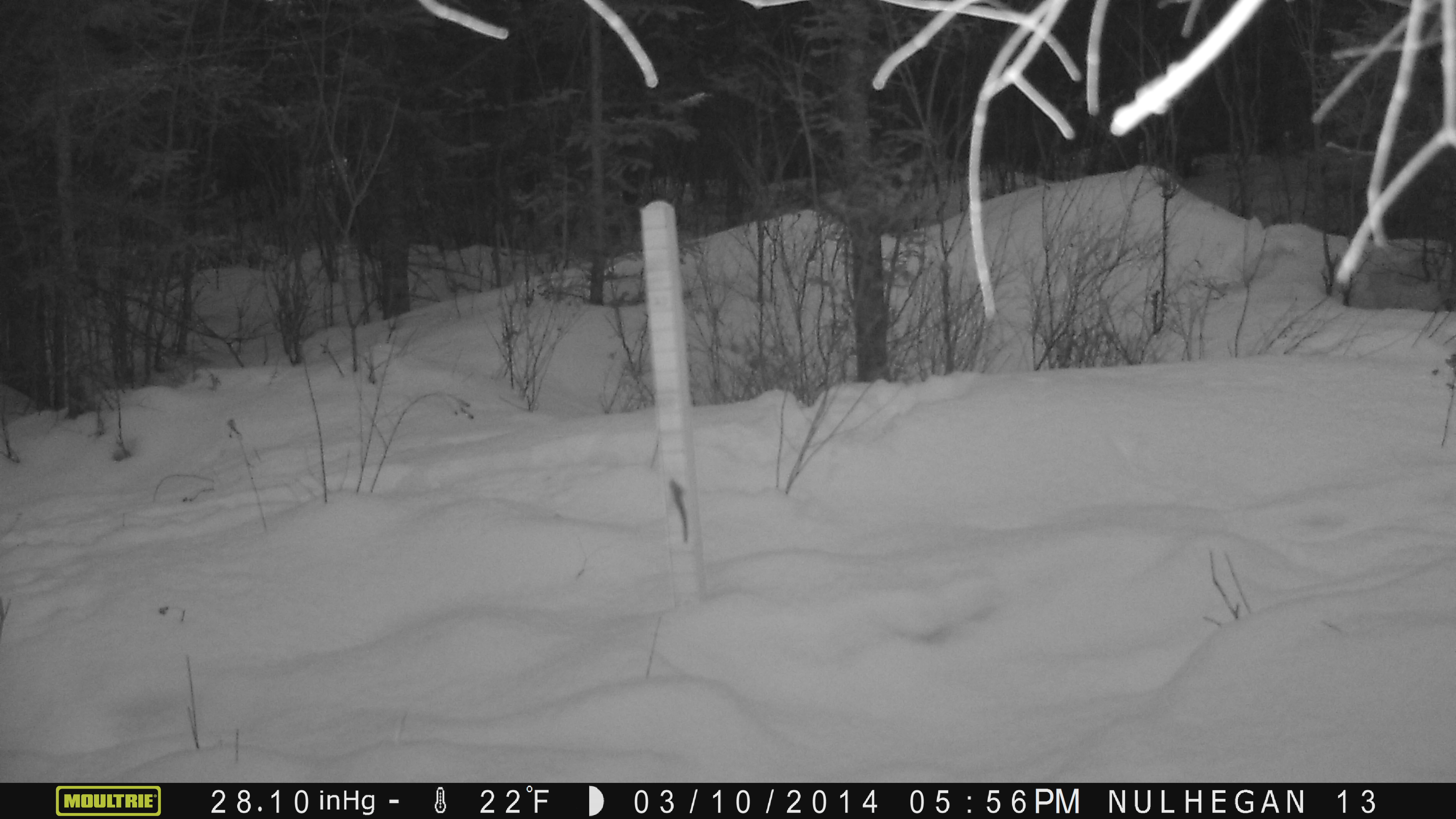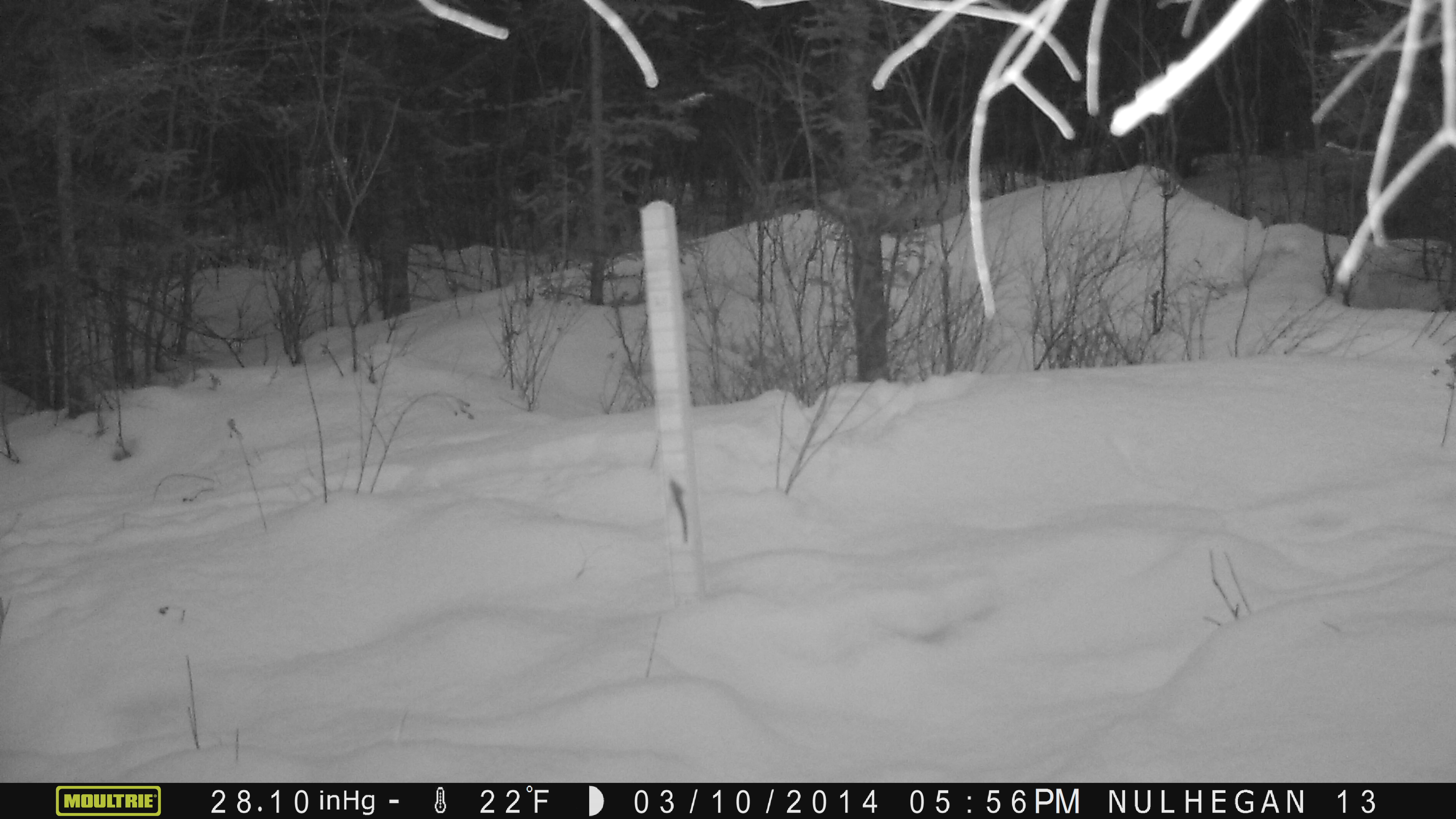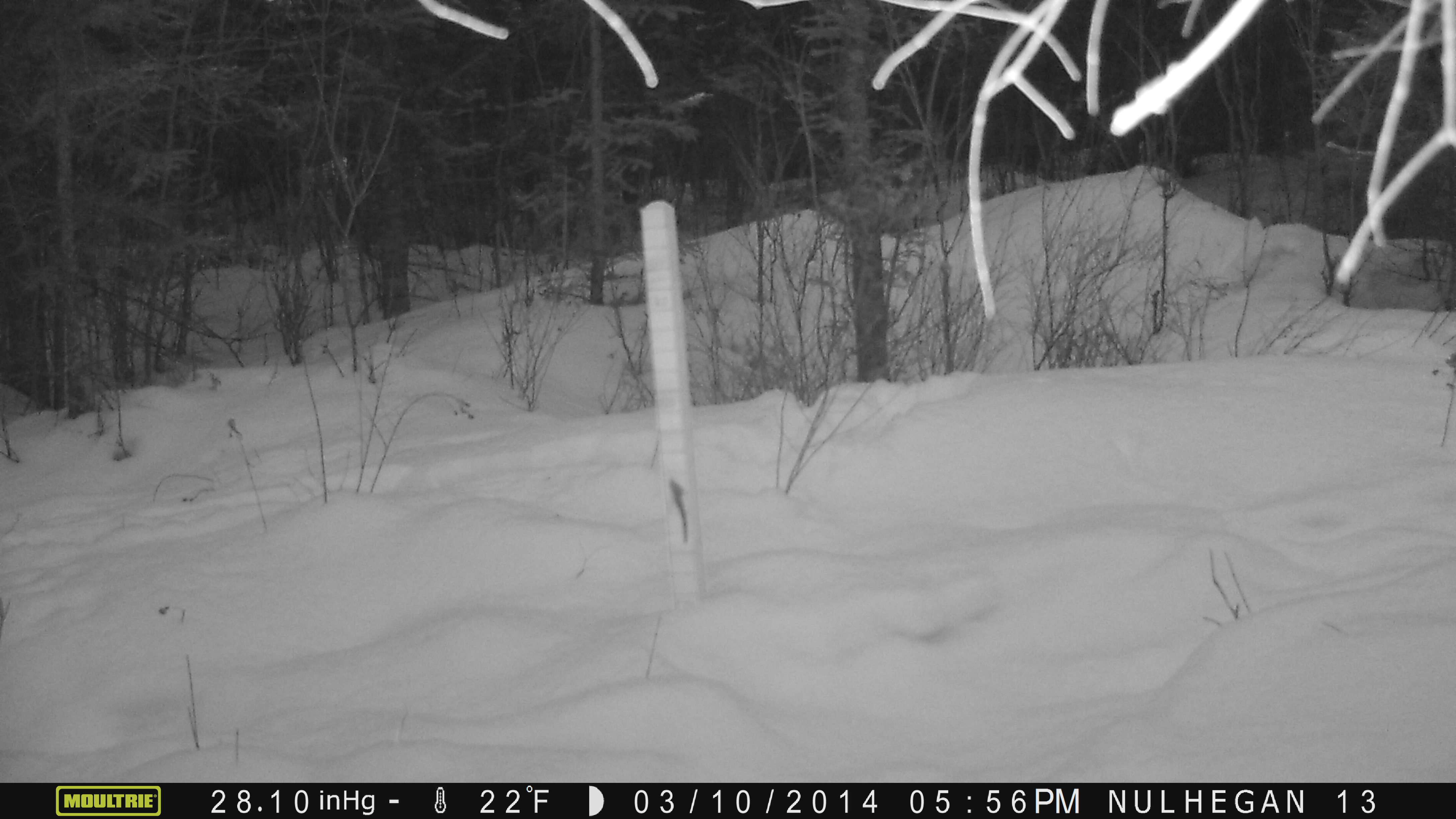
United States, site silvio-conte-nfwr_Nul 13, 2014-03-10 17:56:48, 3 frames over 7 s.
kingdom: Animalia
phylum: Chordata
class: Mammalia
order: Artiodactyla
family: Cervidae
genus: Alces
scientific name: Alces alces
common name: moose